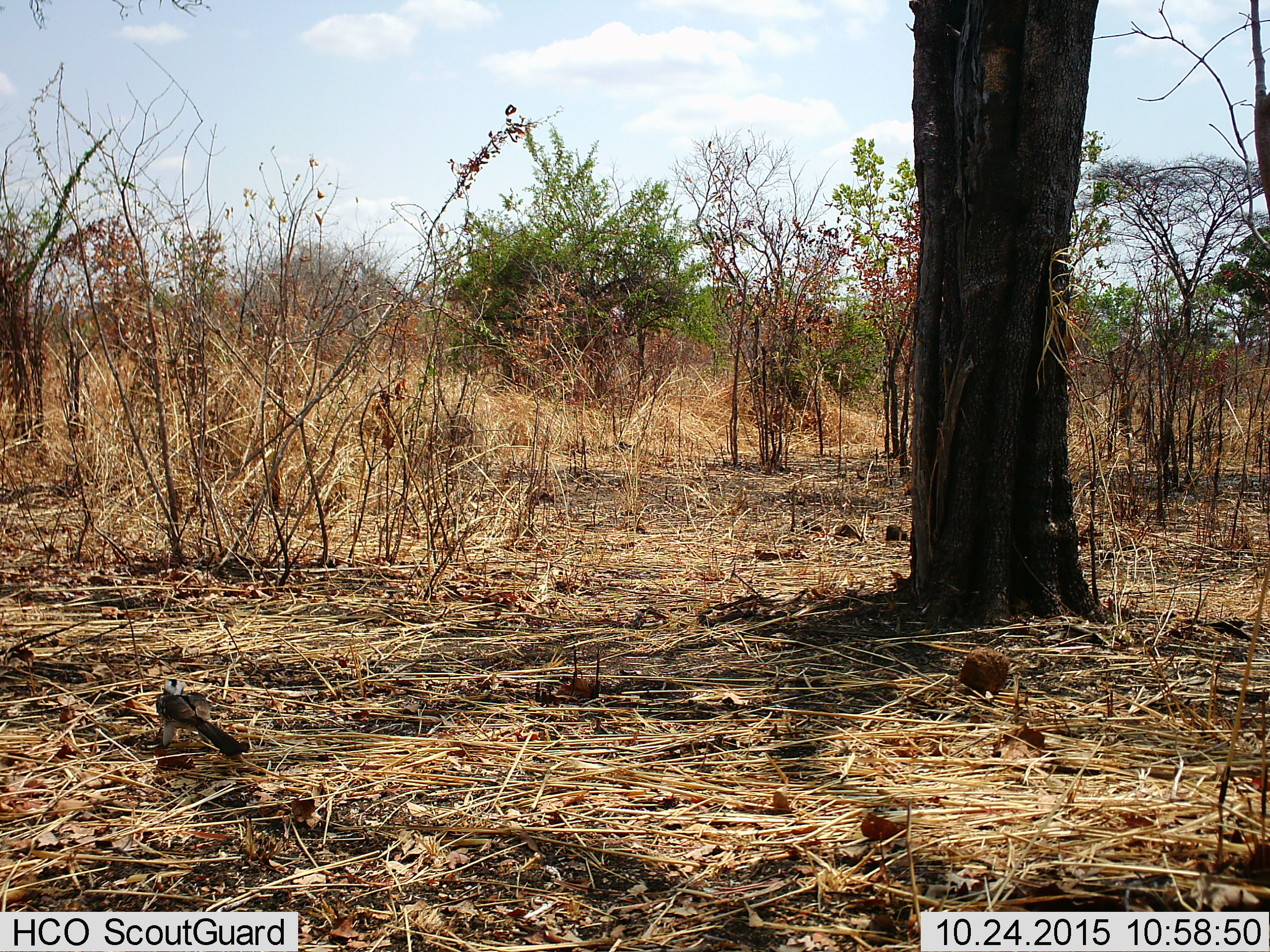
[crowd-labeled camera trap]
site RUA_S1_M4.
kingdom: Animalia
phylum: Chordata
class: Aves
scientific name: Aves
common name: bird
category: birdother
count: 1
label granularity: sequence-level